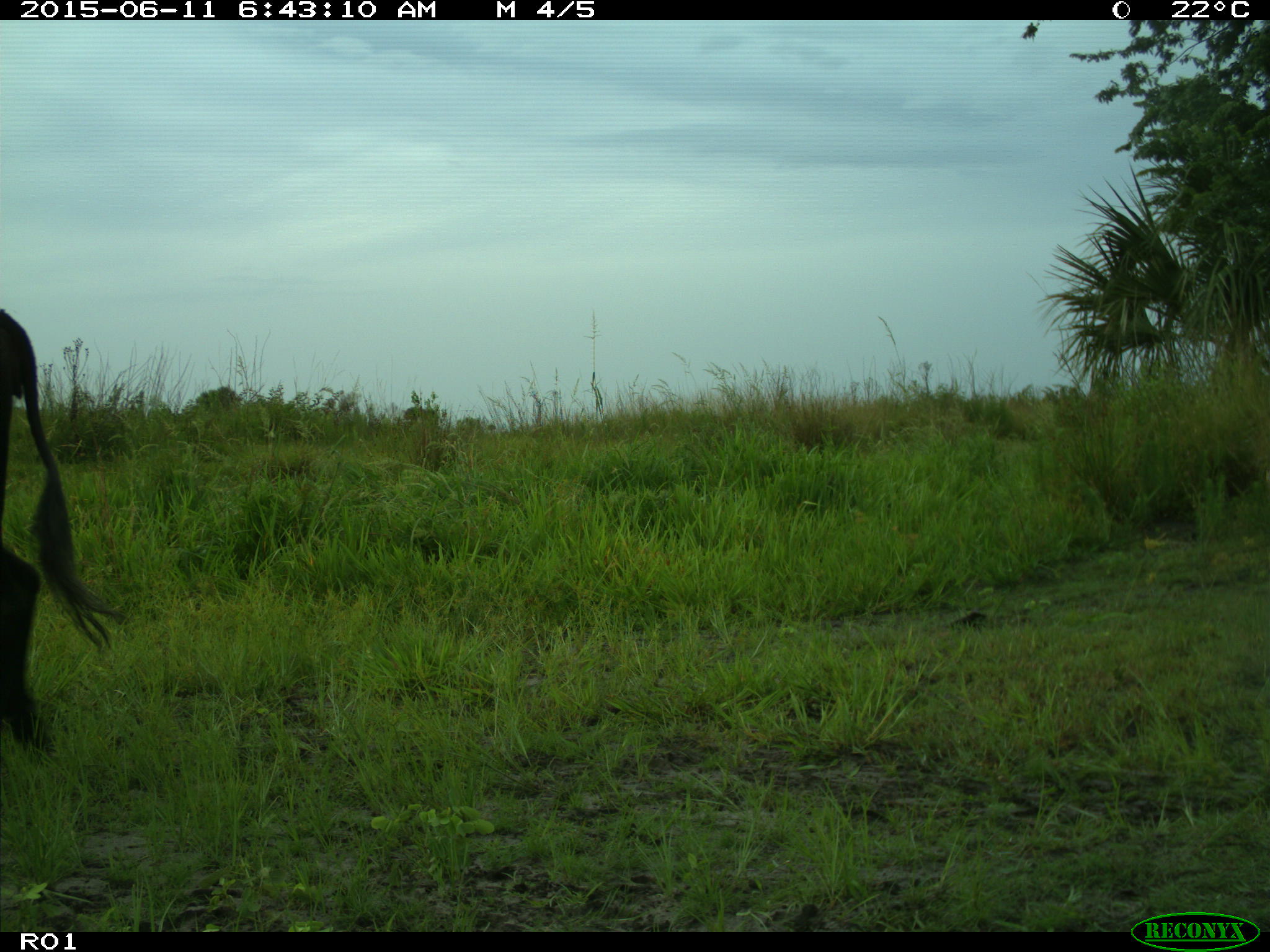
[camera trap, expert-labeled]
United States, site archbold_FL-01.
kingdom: Animalia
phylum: Chordata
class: Mammalia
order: Artiodactyla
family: Bovidae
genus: Bos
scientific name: Bos taurus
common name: domestic cow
Bos taurus (domestic cow).